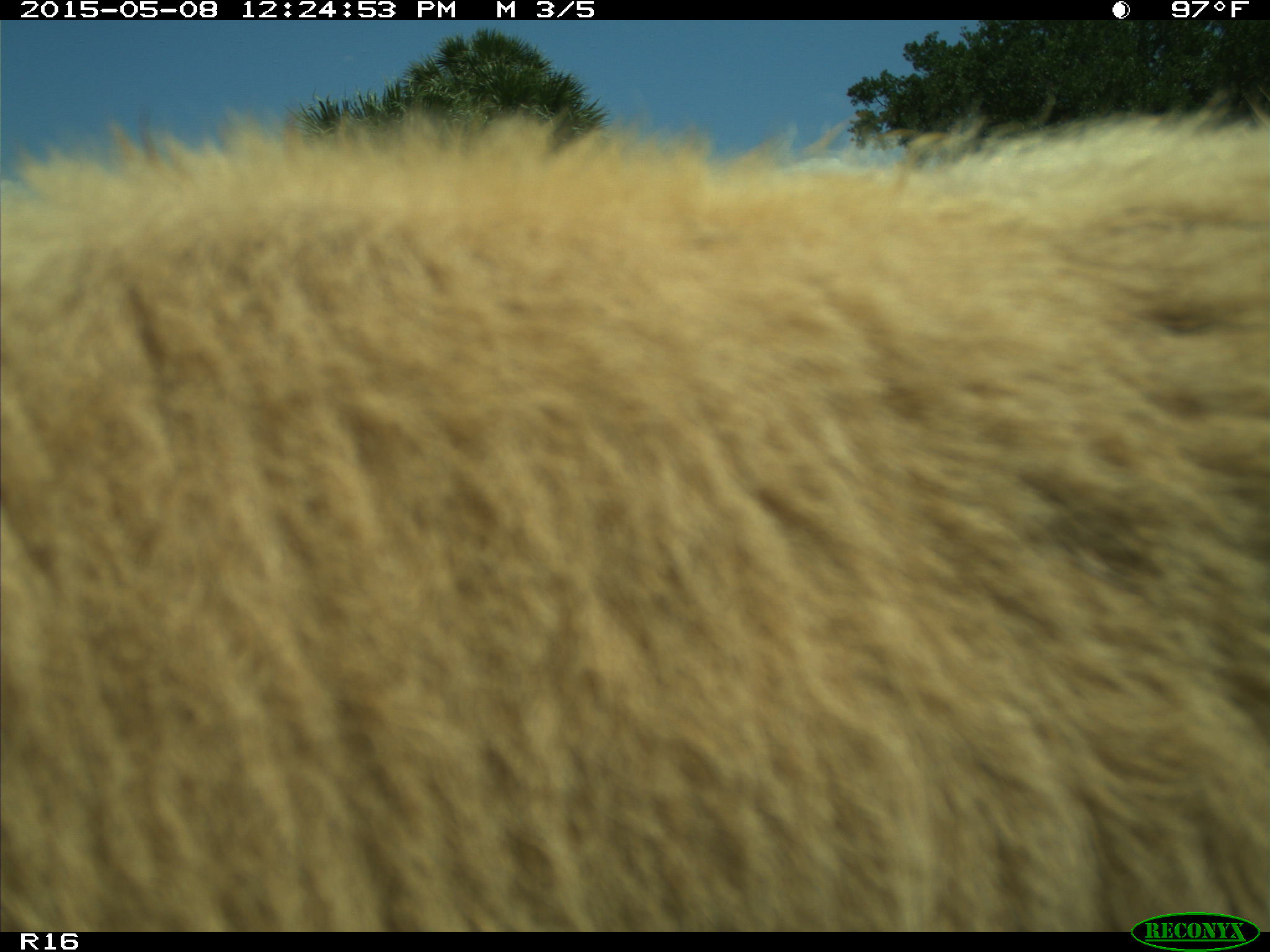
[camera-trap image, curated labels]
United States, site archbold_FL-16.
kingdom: Animalia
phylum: Chordata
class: Mammalia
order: Artiodactyla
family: Bovidae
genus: Bos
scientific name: Bos taurus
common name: domestic cow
Bos taurus (domestic cow).